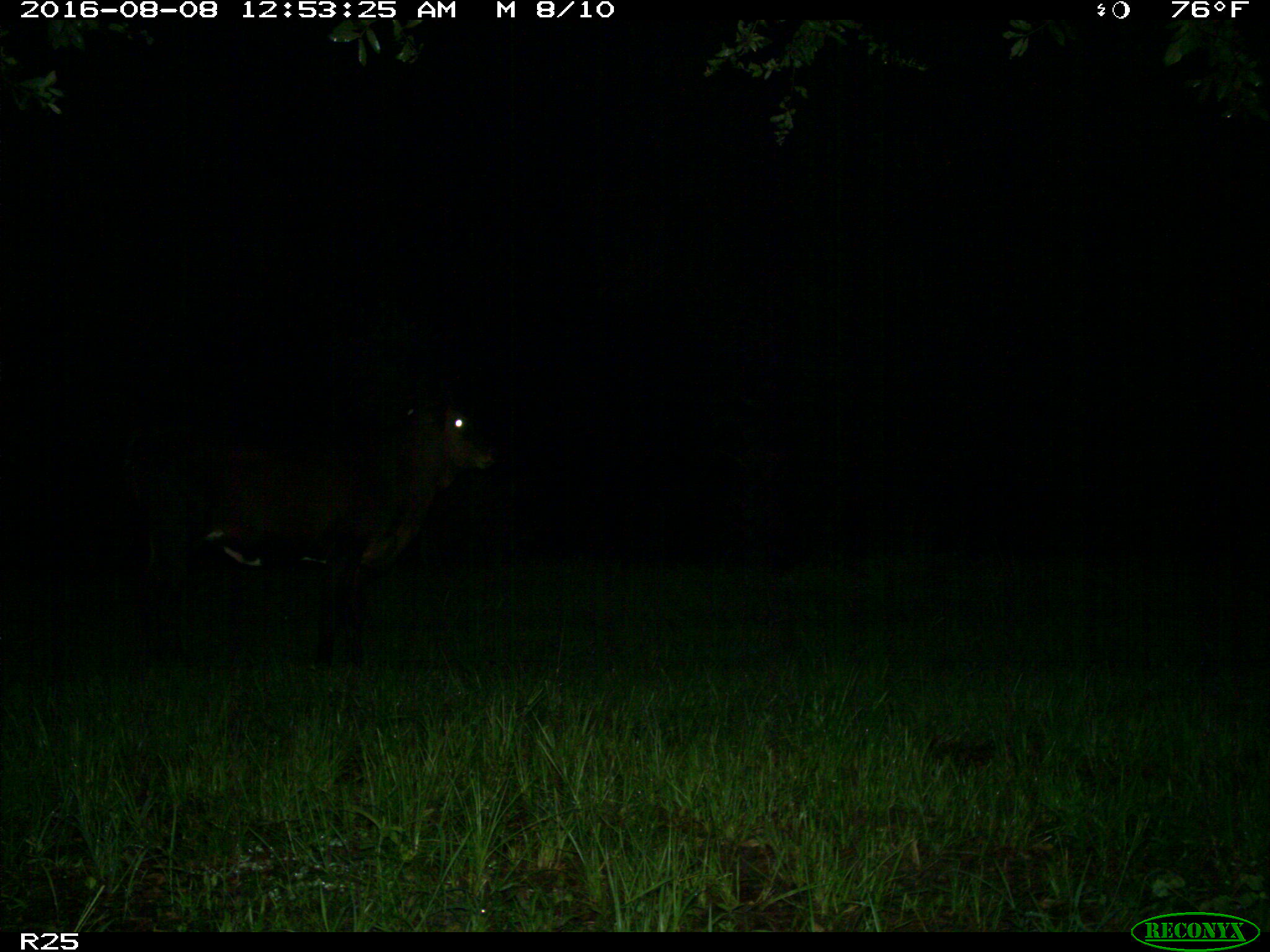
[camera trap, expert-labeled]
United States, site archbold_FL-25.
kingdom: Animalia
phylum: Chordata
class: Mammalia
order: Artiodactyla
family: Bovidae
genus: Bos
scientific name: Bos taurus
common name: domestic cow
Bos taurus (domestic cow).